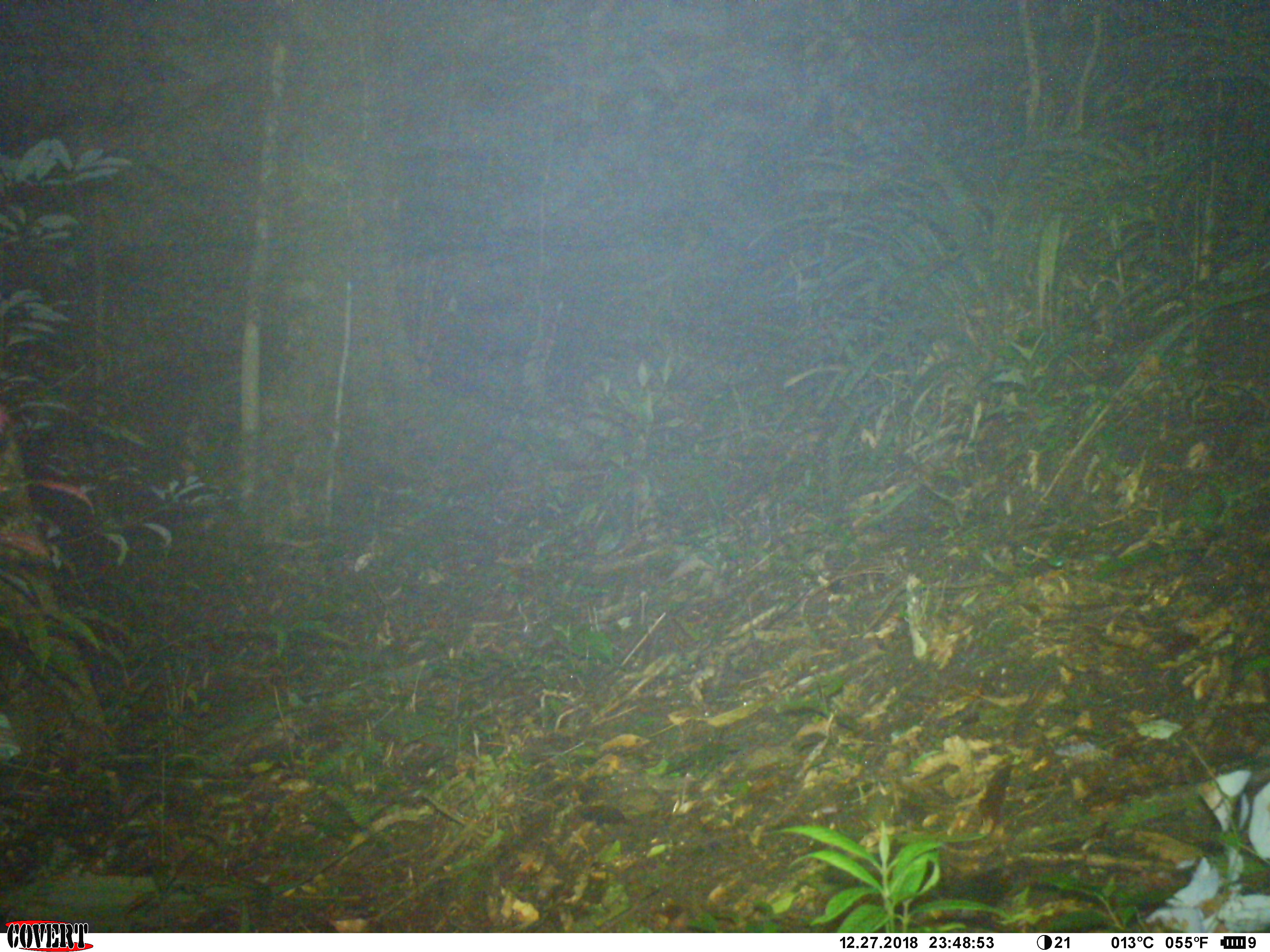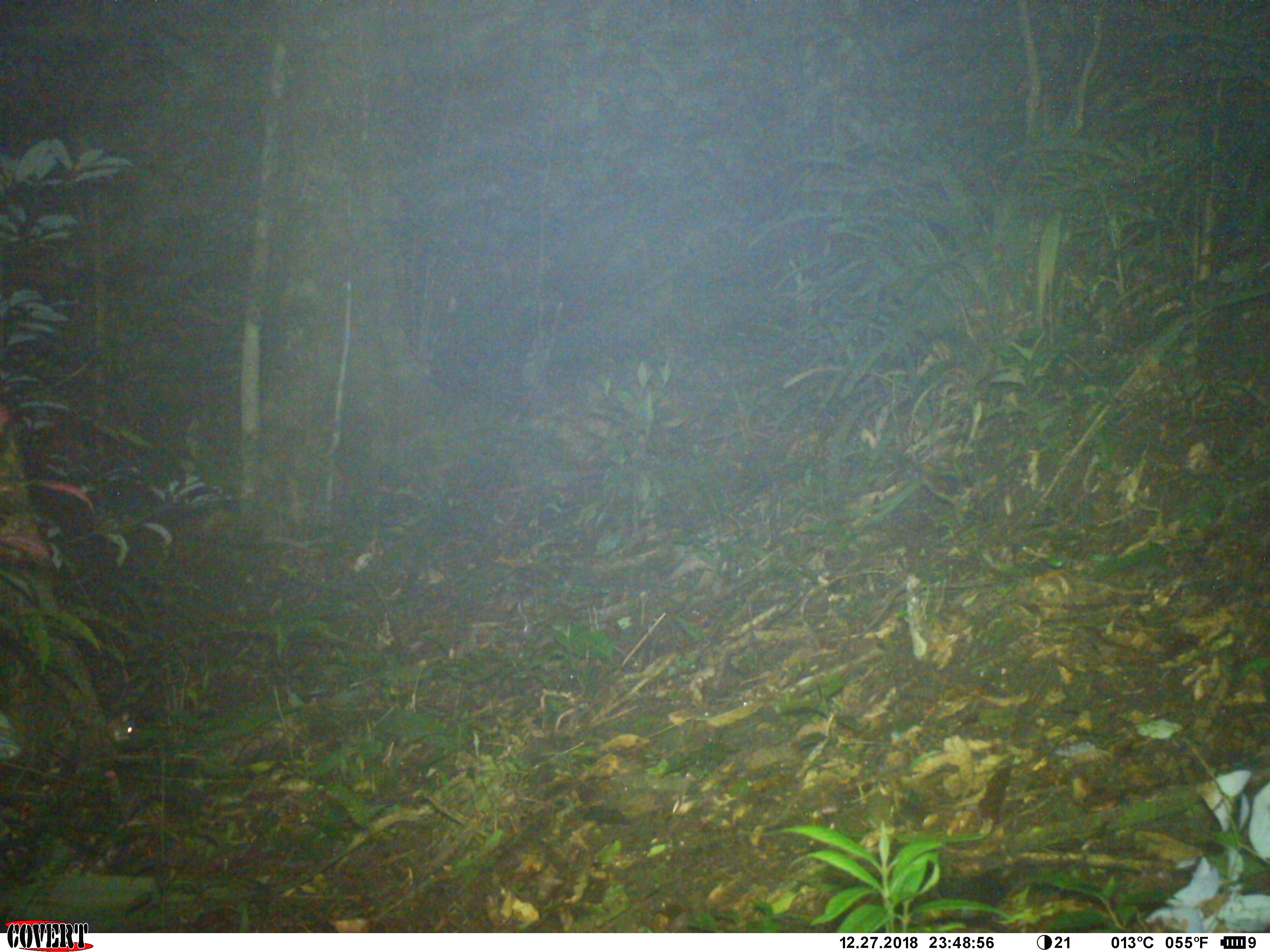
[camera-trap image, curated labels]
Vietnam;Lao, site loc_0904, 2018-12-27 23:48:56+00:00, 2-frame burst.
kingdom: Animalia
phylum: Chordata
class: Mammalia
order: Rodentia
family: Muridae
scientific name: Muridae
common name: old-world mice and rats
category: unidentified murid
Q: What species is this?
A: Unidentified murid (old-world mice and rats) (Muridae).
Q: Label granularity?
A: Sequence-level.